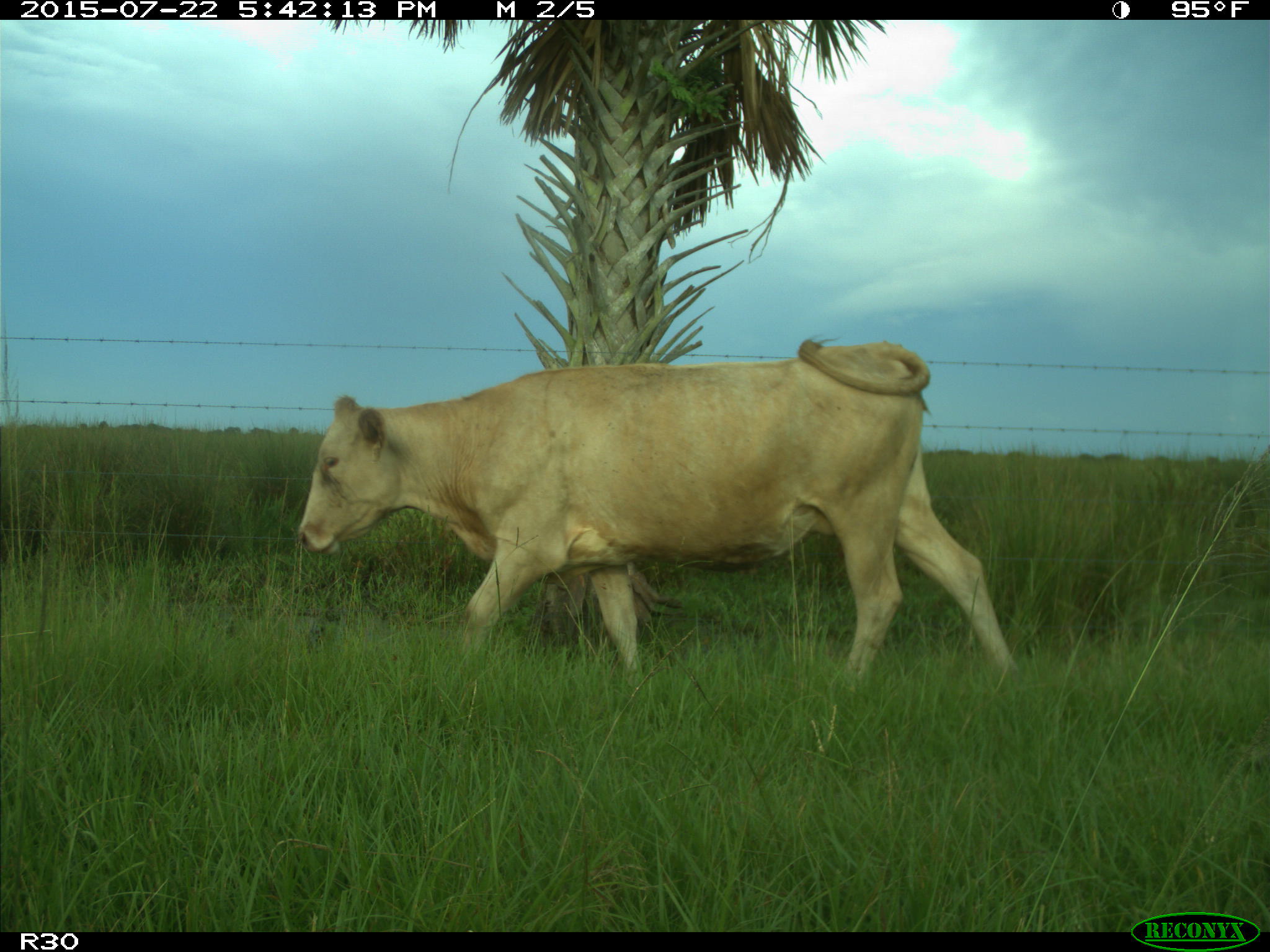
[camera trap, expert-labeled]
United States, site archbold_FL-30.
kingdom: Animalia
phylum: Chordata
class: Mammalia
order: Artiodactyla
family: Bovidae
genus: Bos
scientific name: Bos taurus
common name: domestic cow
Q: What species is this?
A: Bos taurus (domestic cow).